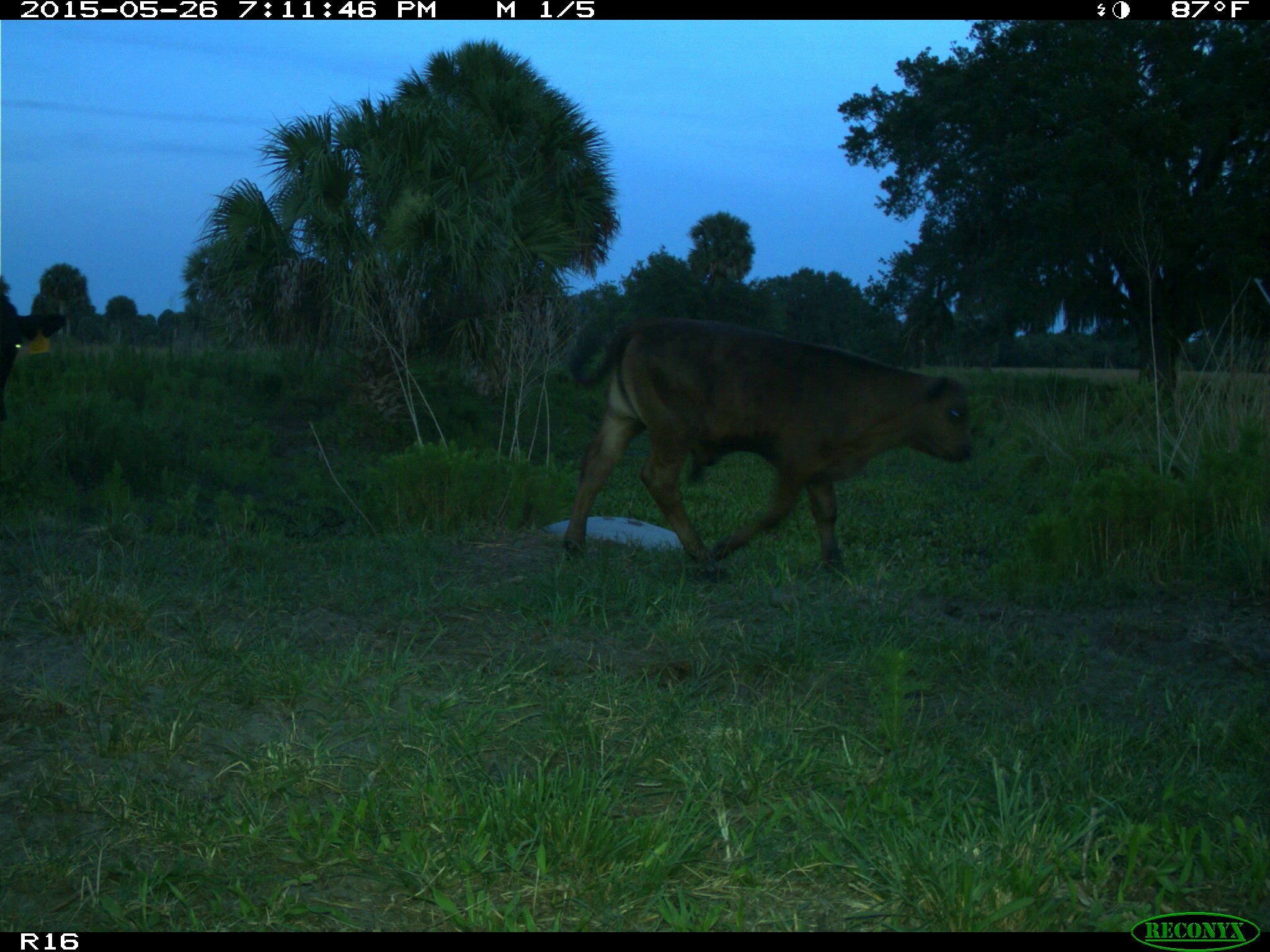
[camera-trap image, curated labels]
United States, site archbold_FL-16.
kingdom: Animalia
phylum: Chordata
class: Mammalia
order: Artiodactyla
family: Bovidae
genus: Bos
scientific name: Bos taurus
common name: domestic cow